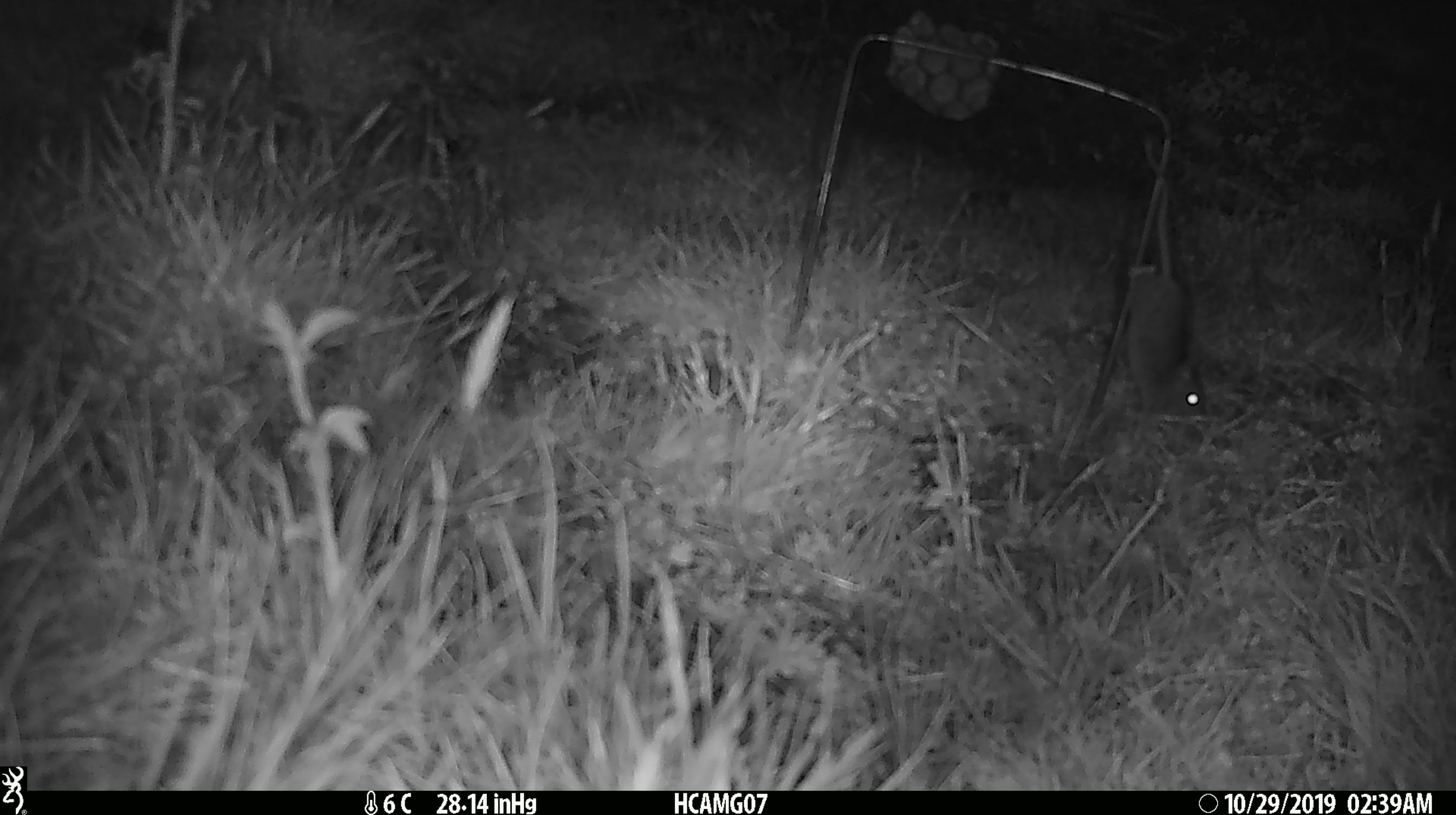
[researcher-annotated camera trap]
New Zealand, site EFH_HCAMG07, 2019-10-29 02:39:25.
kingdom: Animalia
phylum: Chordata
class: Mammalia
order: Rodentia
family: Muridae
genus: Mus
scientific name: Mus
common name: mouse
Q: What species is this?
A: Mouse (Mus).